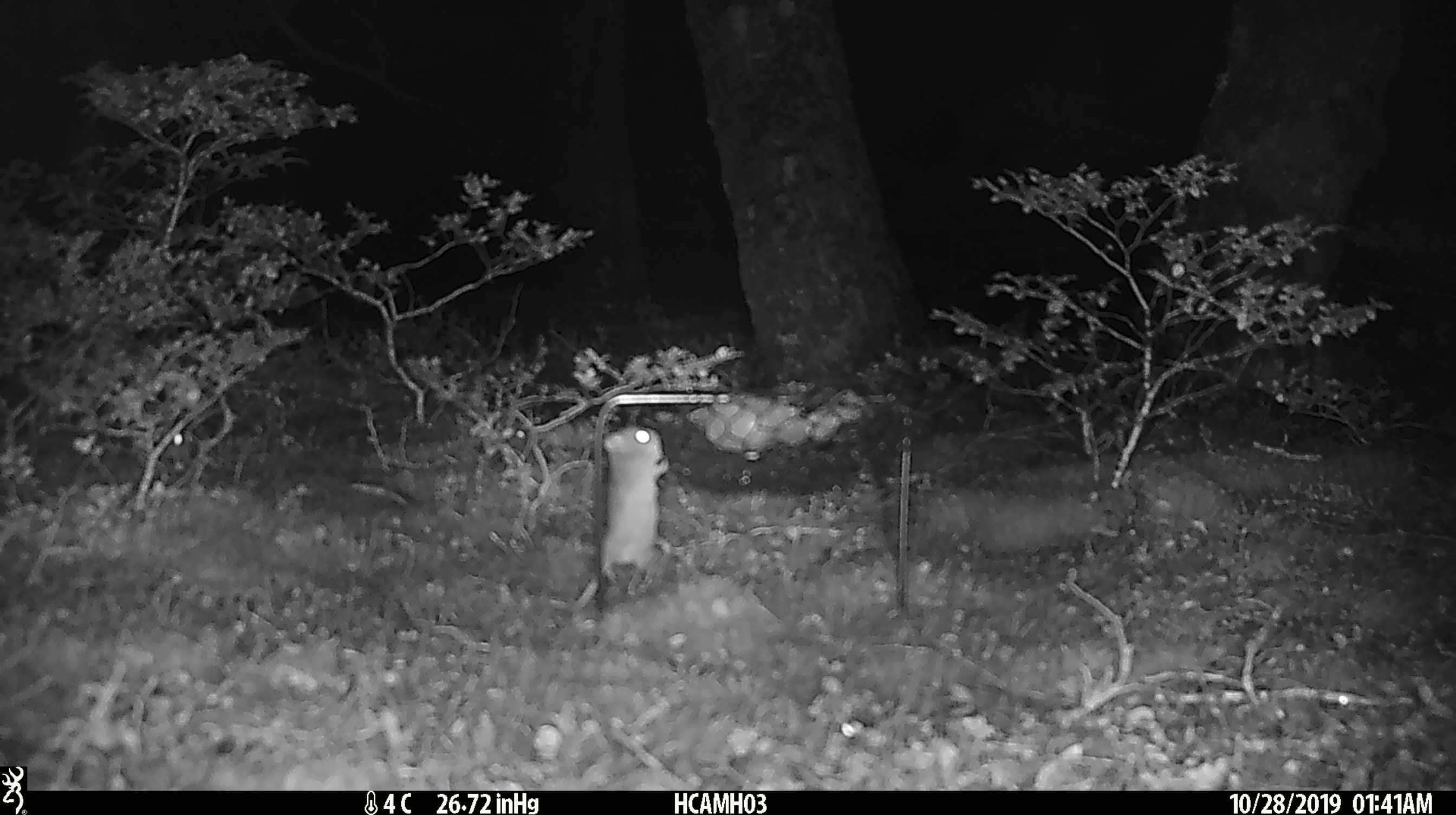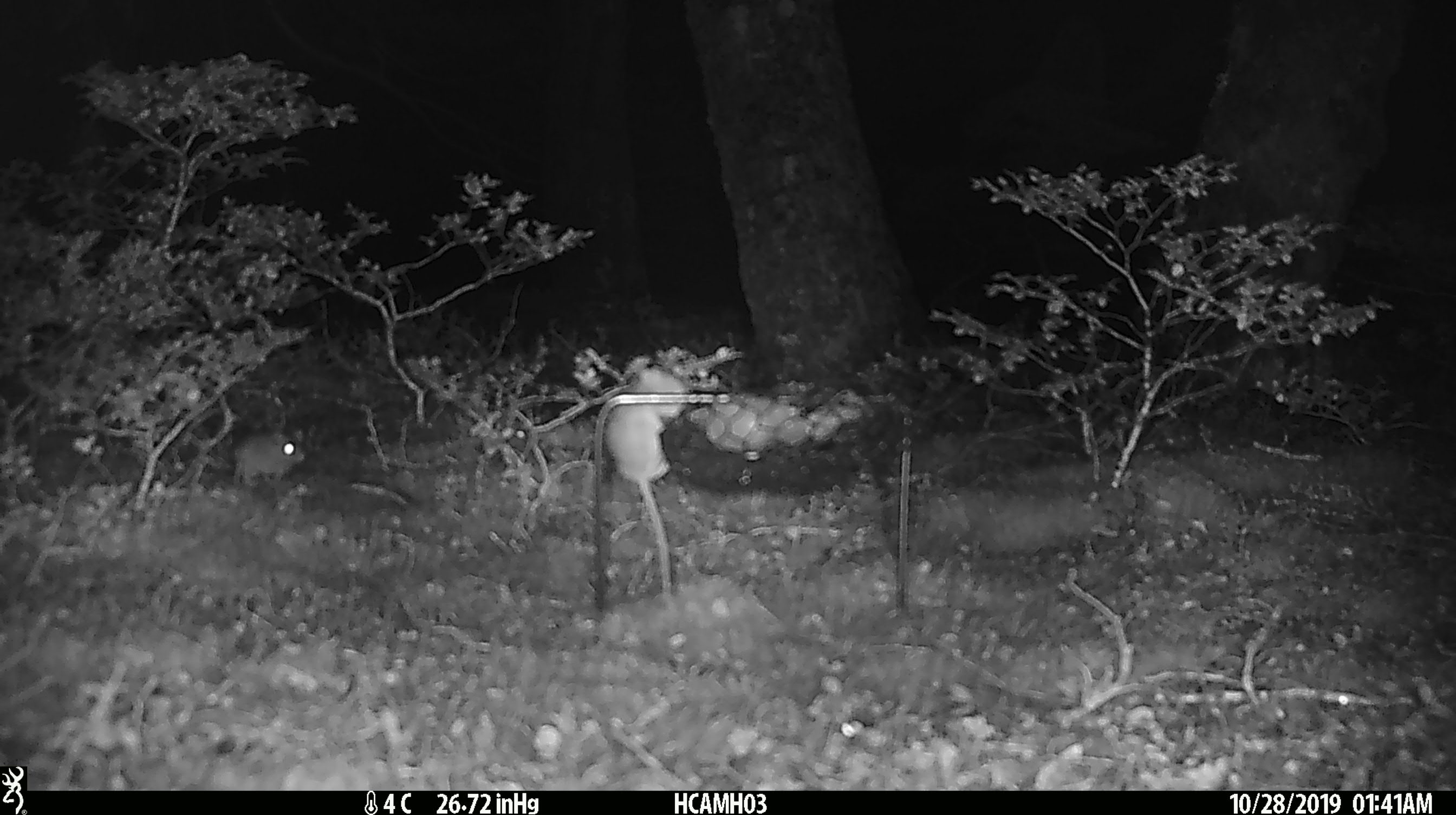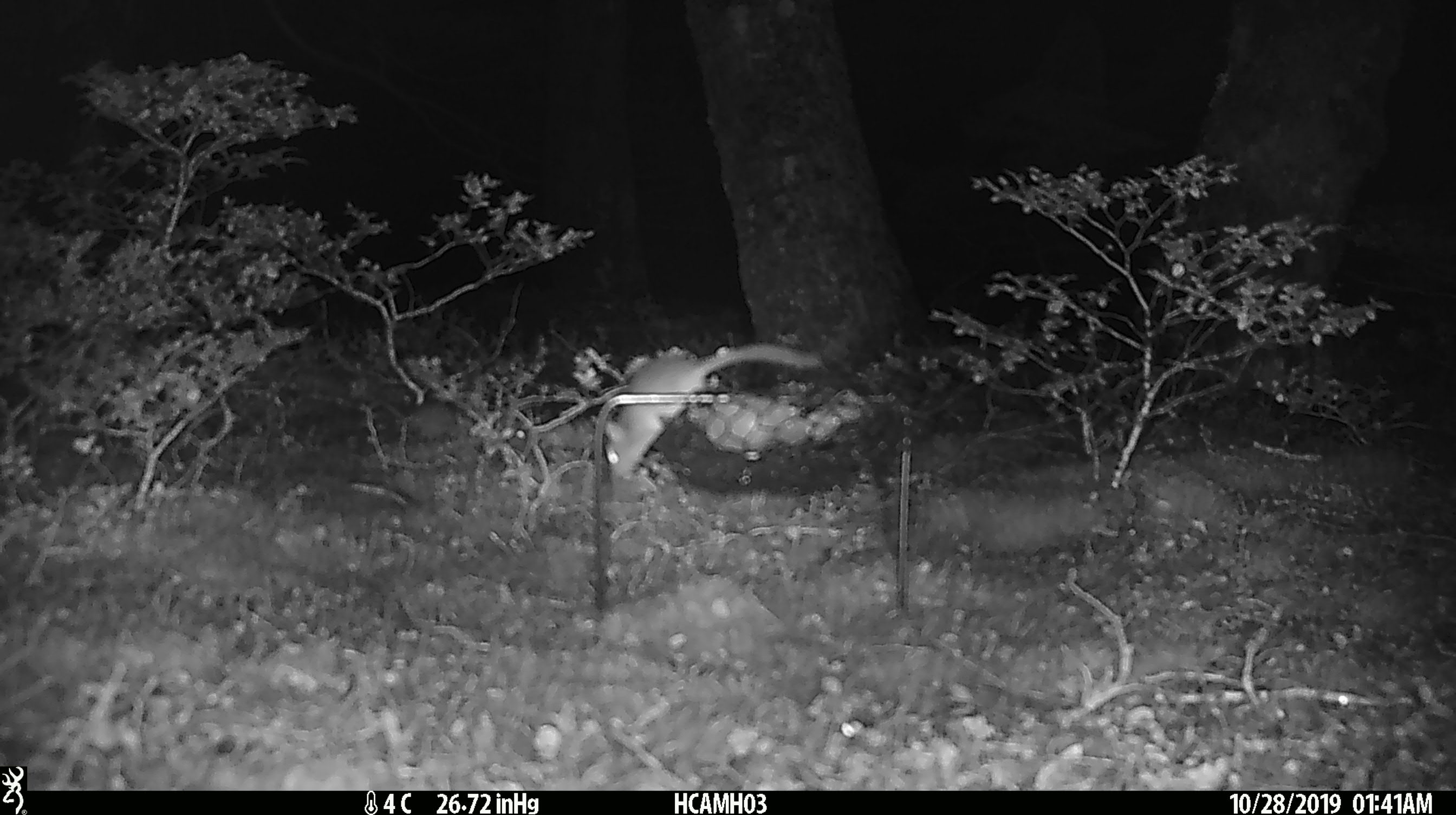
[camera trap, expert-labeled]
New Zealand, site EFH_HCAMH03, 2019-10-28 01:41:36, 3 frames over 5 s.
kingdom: Animalia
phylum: Chordata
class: Mammalia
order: Rodentia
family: Muridae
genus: Mus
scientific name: Mus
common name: mouse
Mouse (Mus).